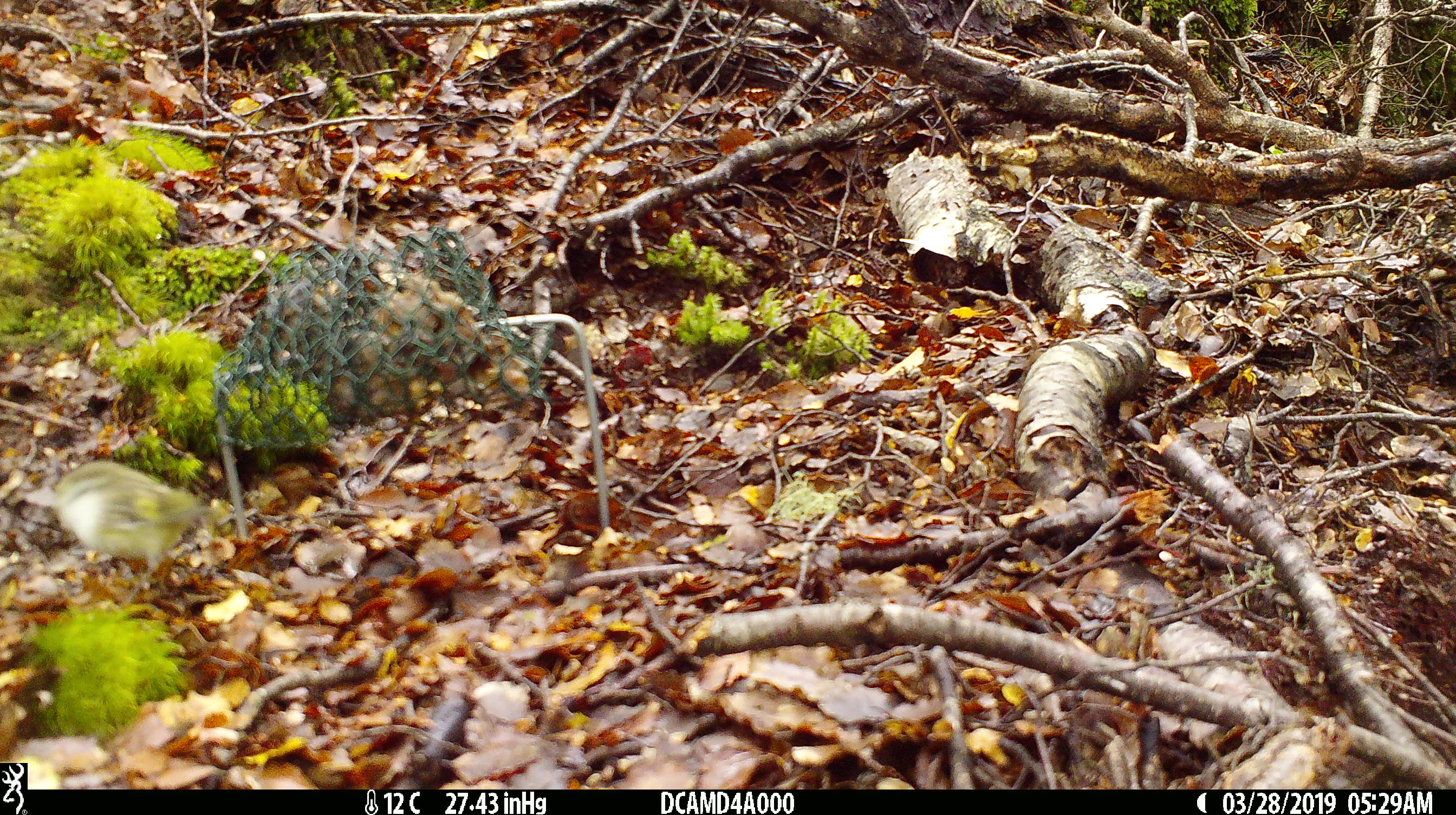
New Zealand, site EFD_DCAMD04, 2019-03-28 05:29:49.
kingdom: Animalia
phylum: Chordata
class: Aves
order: Passeriformes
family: Acanthisittidae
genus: Acanthisitta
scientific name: Acanthisitta chloris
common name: rifleman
Rifleman (Acanthisitta chloris).